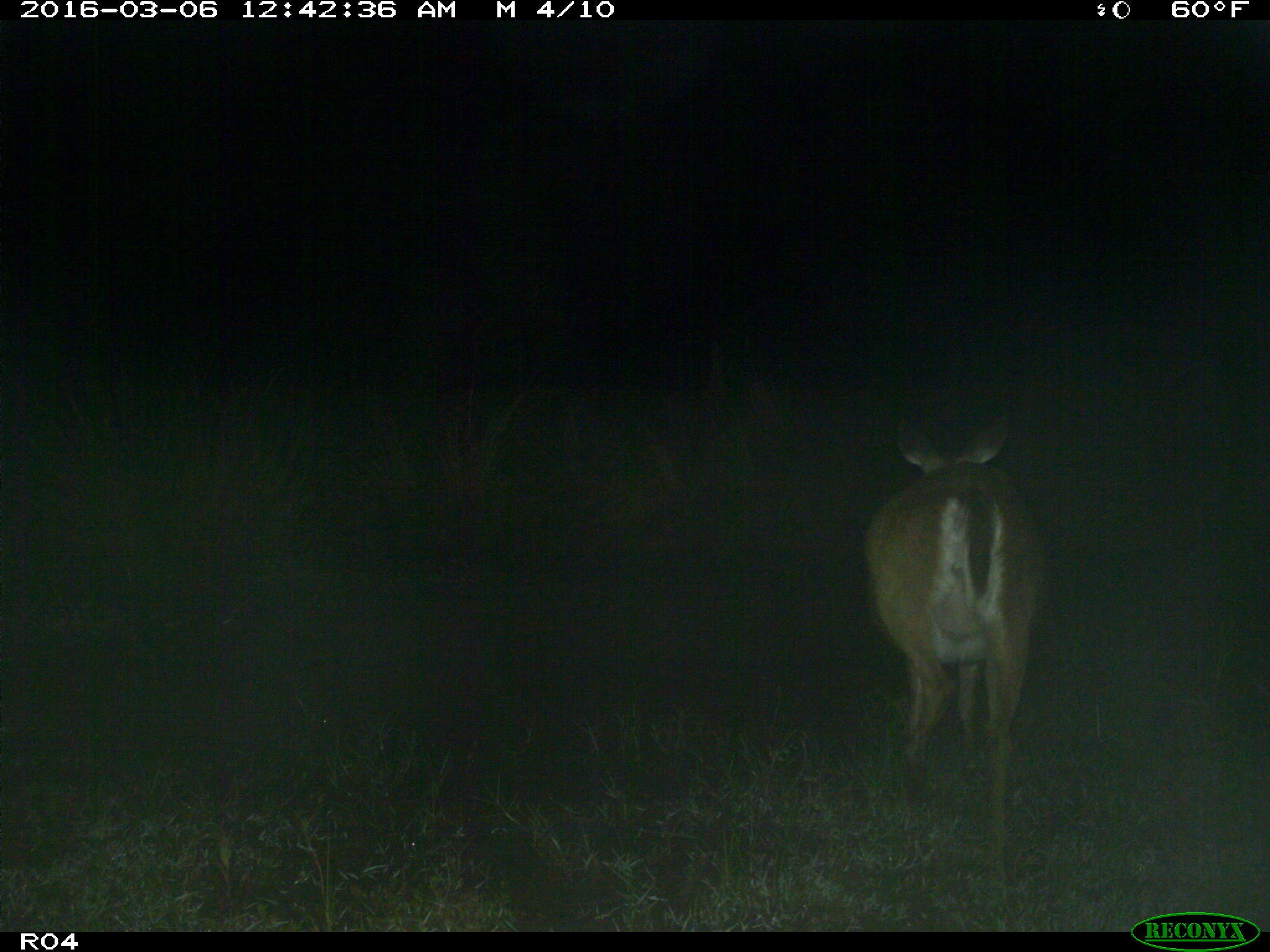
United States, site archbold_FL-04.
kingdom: Animalia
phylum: Chordata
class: Mammalia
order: Artiodactyla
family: Cervidae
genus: Odocoileus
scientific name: Odocoileus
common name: deer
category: unidentified deer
Unidentified deer (deer) (Odocoileus).